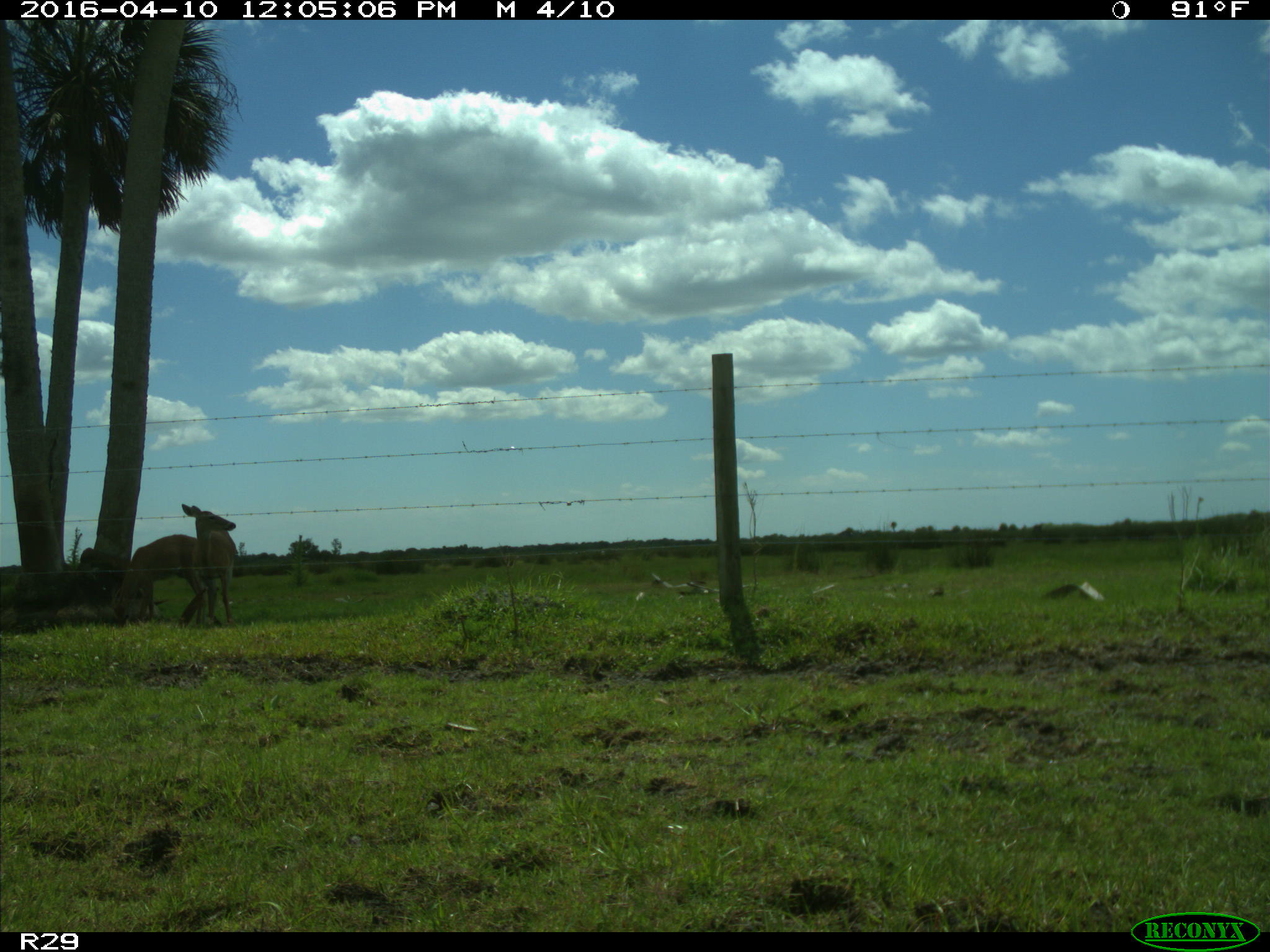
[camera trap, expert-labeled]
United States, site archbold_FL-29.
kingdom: Animalia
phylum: Chordata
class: Mammalia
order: Artiodactyla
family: Cervidae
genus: Odocoileus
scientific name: Odocoileus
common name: deer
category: unidentified deer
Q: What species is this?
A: Unidentified deer (deer) (Odocoileus).